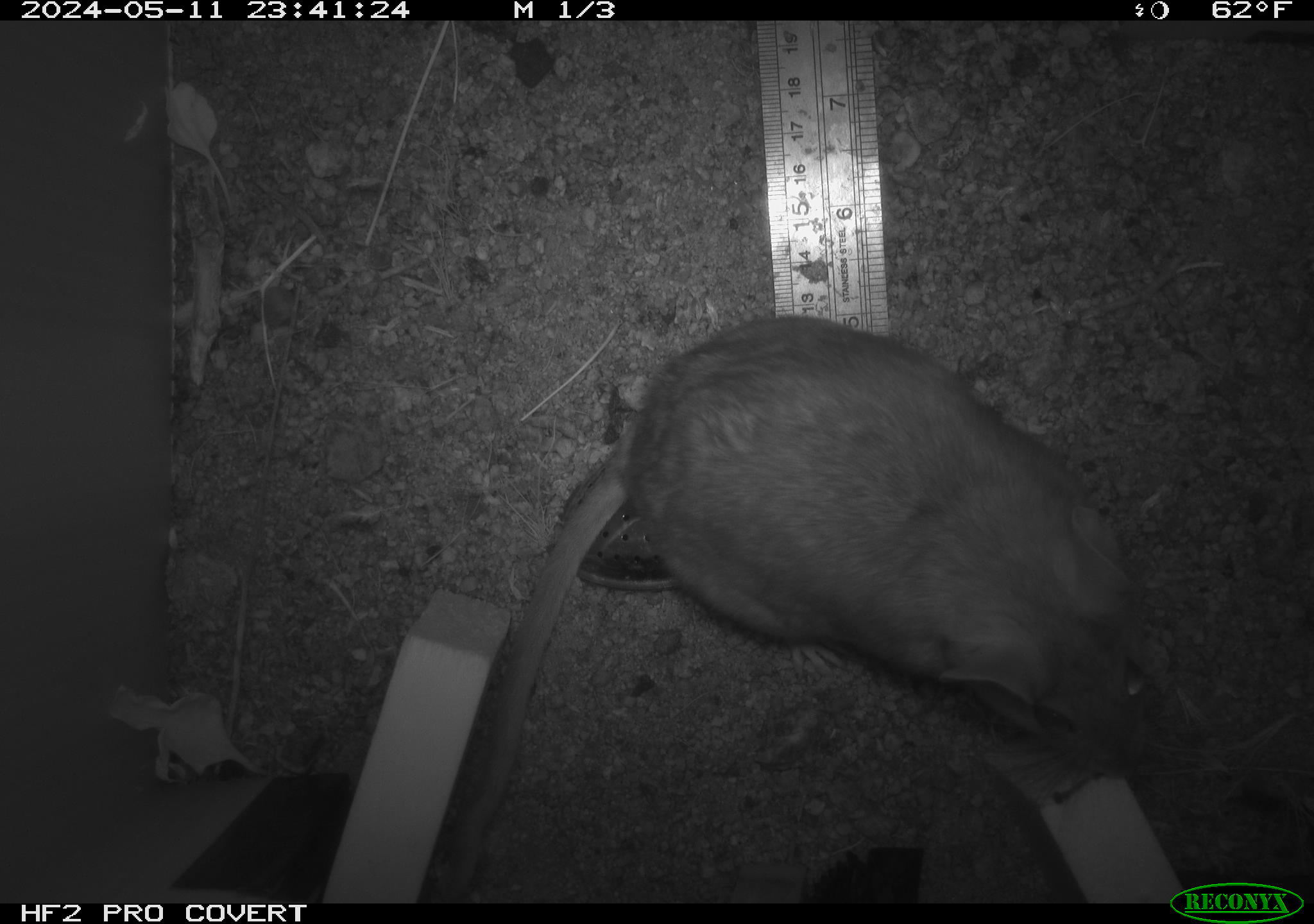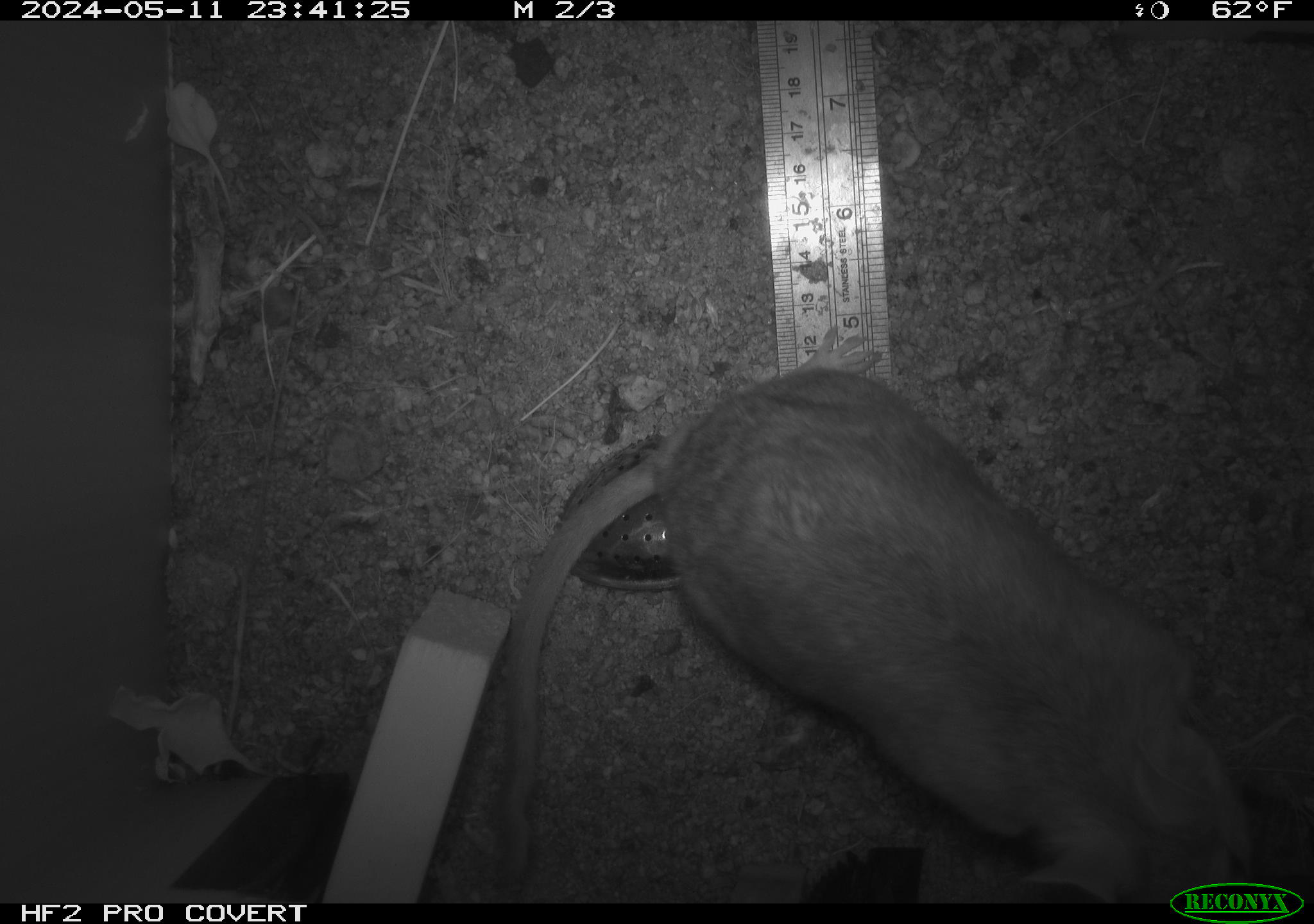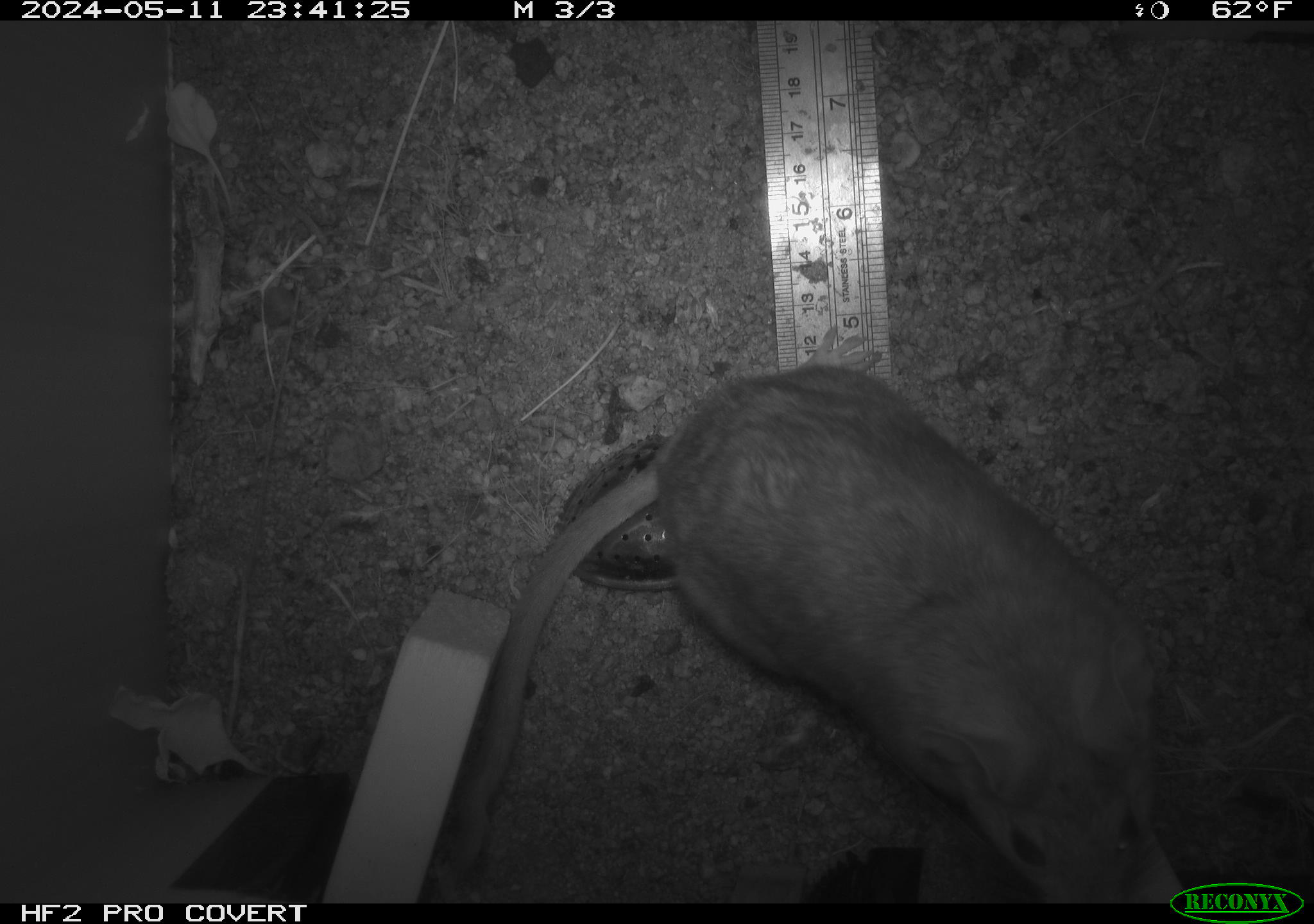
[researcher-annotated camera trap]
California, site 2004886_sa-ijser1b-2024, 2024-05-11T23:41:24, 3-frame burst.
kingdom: Animalia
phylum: Chordata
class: Mammalia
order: Rodentia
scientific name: Rodentia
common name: woodrat or rat or mouse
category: woodrat or rat or mouse species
Woodrat or rat or mouse species (woodrat or rat or mouse) (Rodentia).